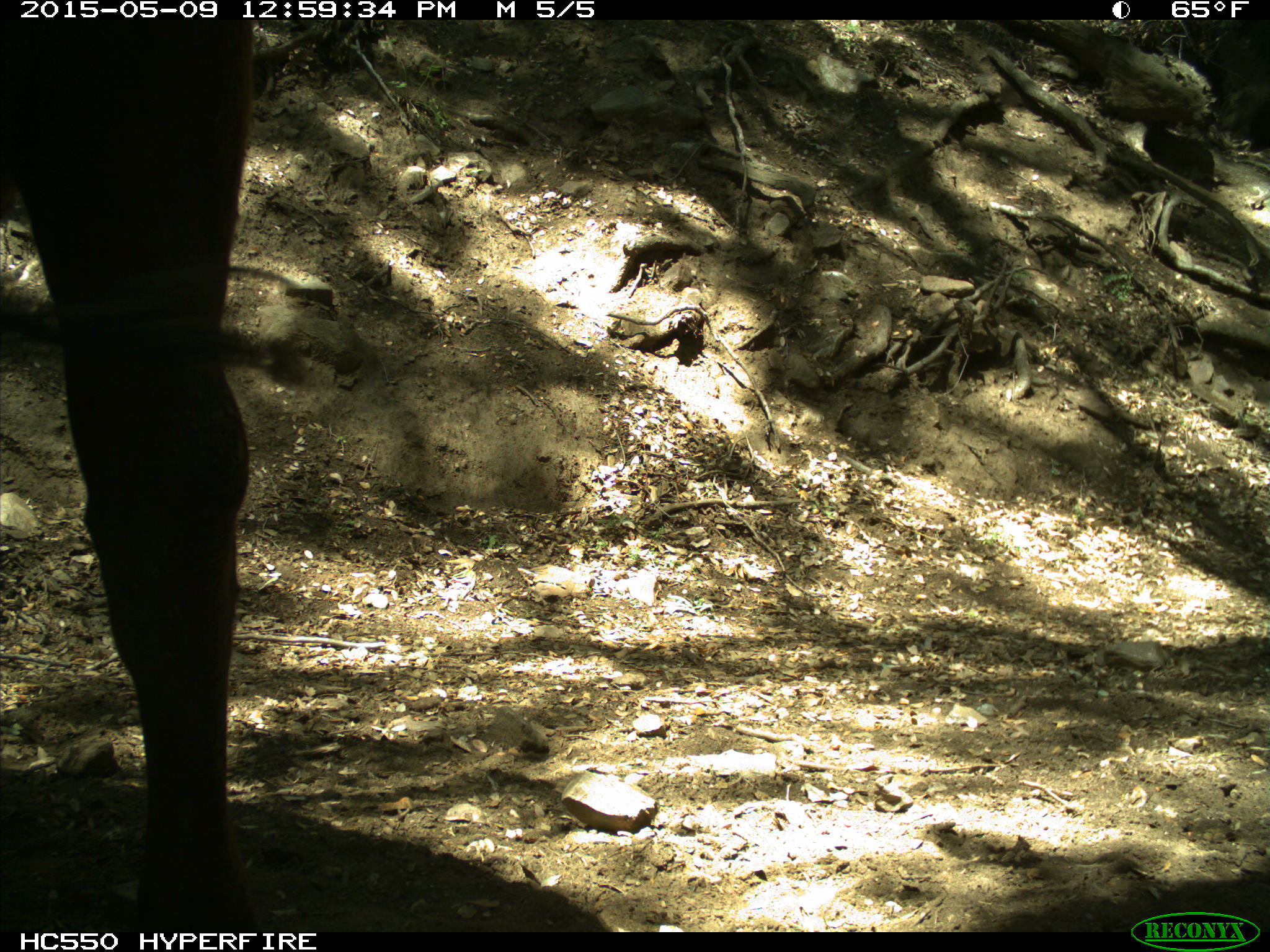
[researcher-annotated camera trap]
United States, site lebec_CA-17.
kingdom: Animalia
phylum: Chordata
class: Mammalia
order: Artiodactyla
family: Bovidae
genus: Bos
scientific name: Bos taurus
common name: domestic cow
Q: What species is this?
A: Bos taurus (domestic cow).